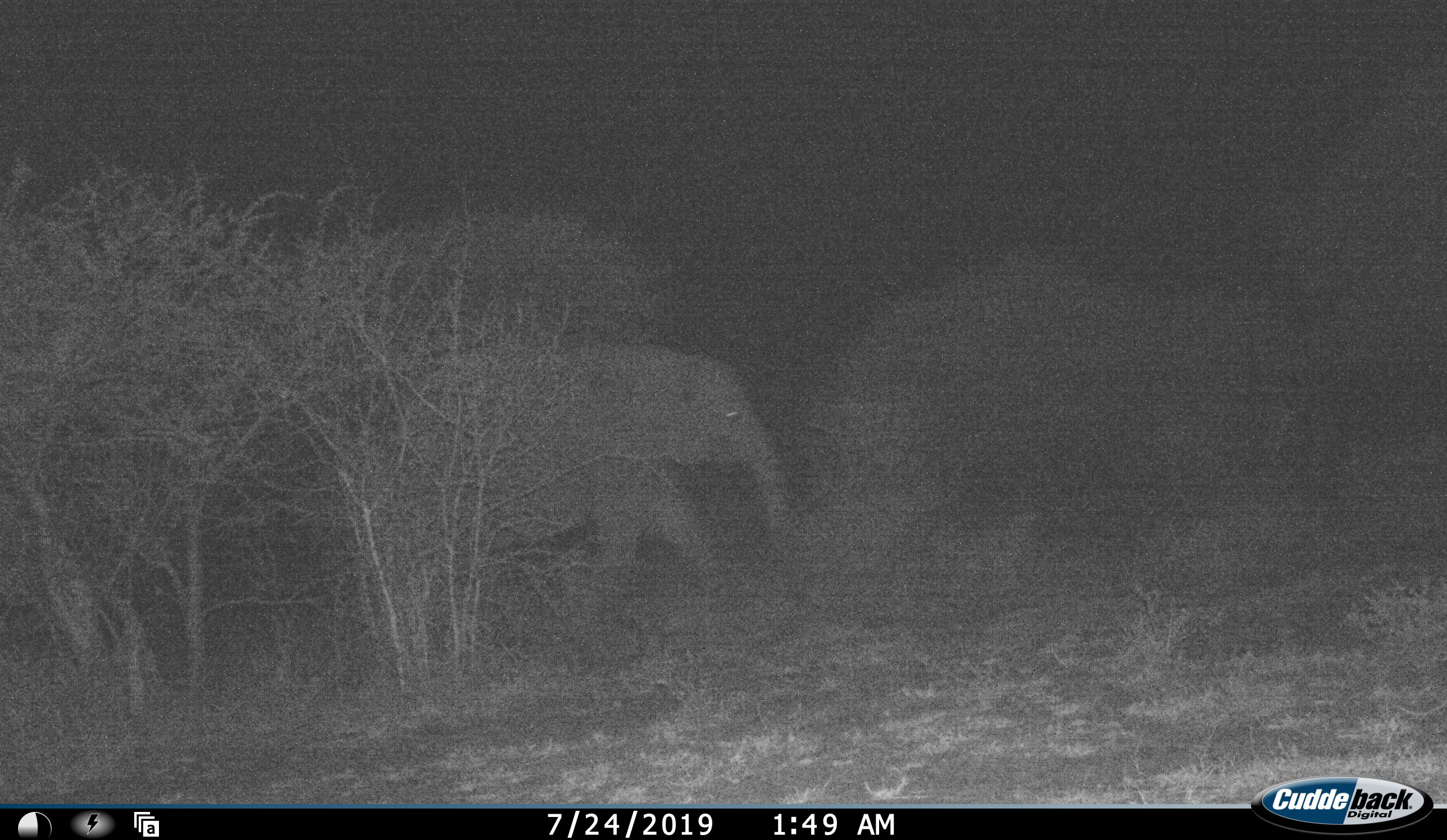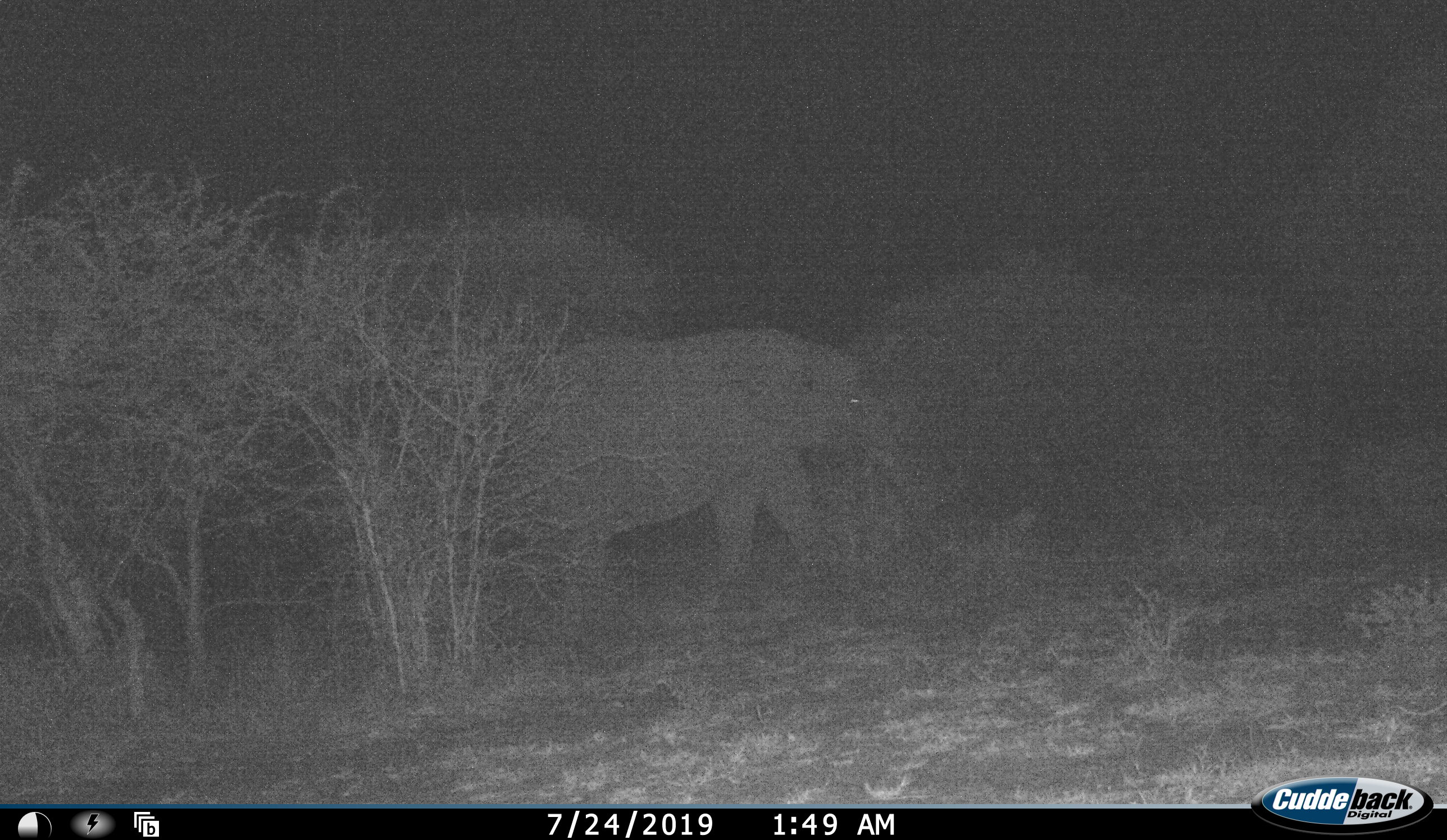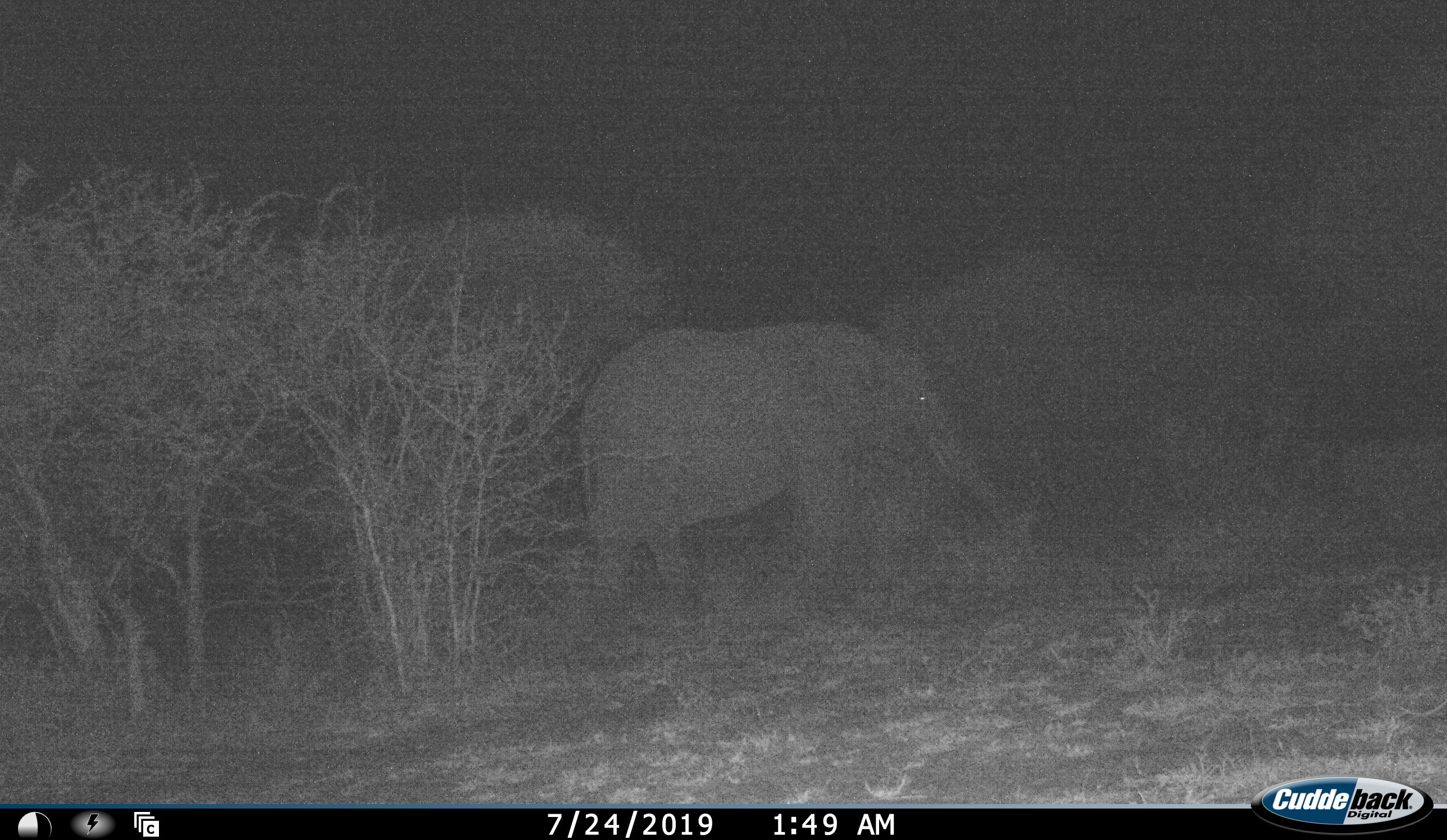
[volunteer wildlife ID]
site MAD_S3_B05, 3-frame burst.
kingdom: Animalia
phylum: Chordata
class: Mammalia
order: Proboscidea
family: Elephantidae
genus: Loxodonta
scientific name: Loxodonta africana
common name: african bush elephant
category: elephant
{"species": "elephant (african bush elephant) (Loxodonta africana)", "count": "1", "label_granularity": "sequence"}